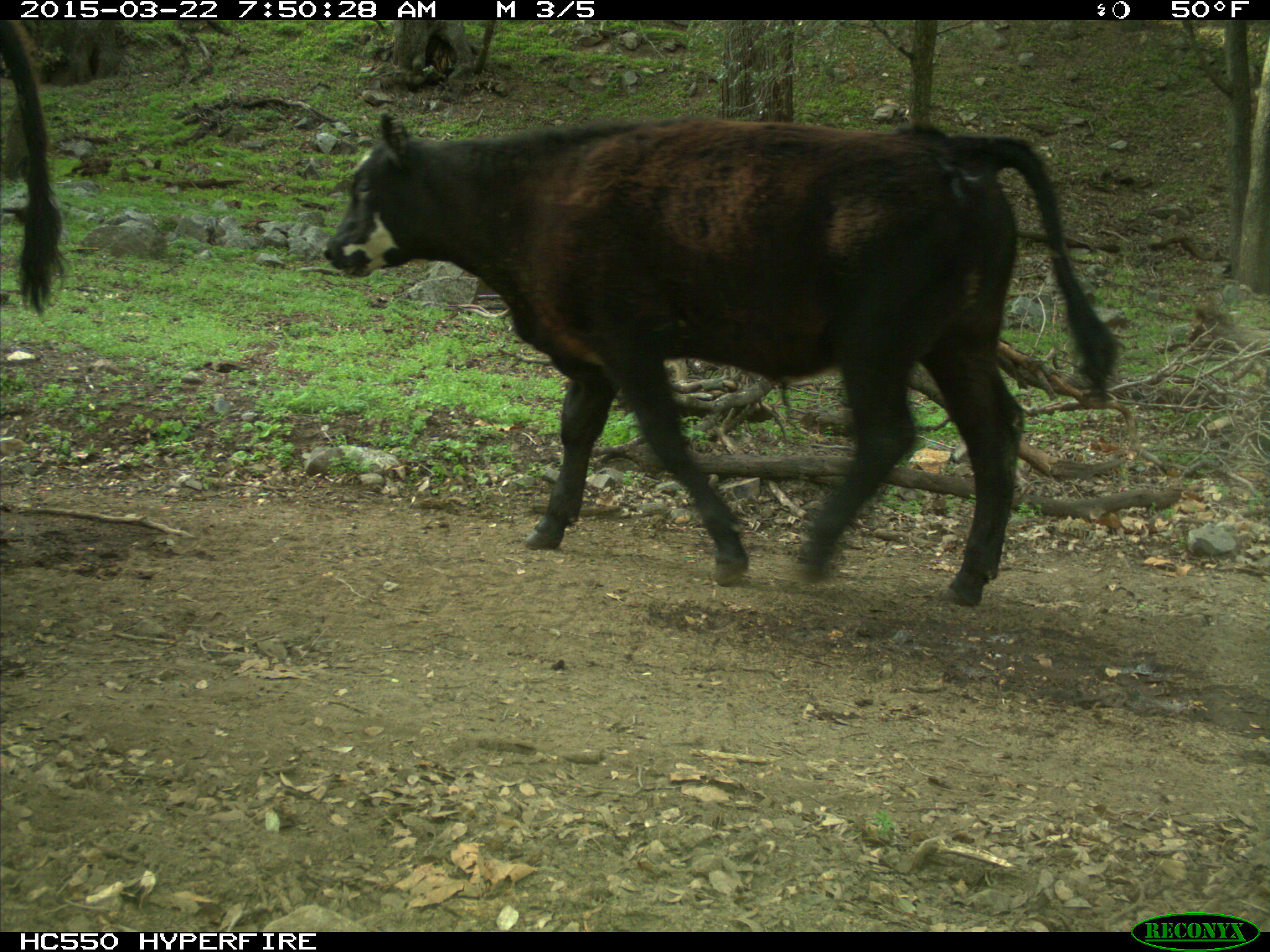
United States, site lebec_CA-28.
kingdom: Animalia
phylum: Chordata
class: Mammalia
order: Artiodactyla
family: Bovidae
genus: Bos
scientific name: Bos taurus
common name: domestic cow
Bos taurus (domestic cow).